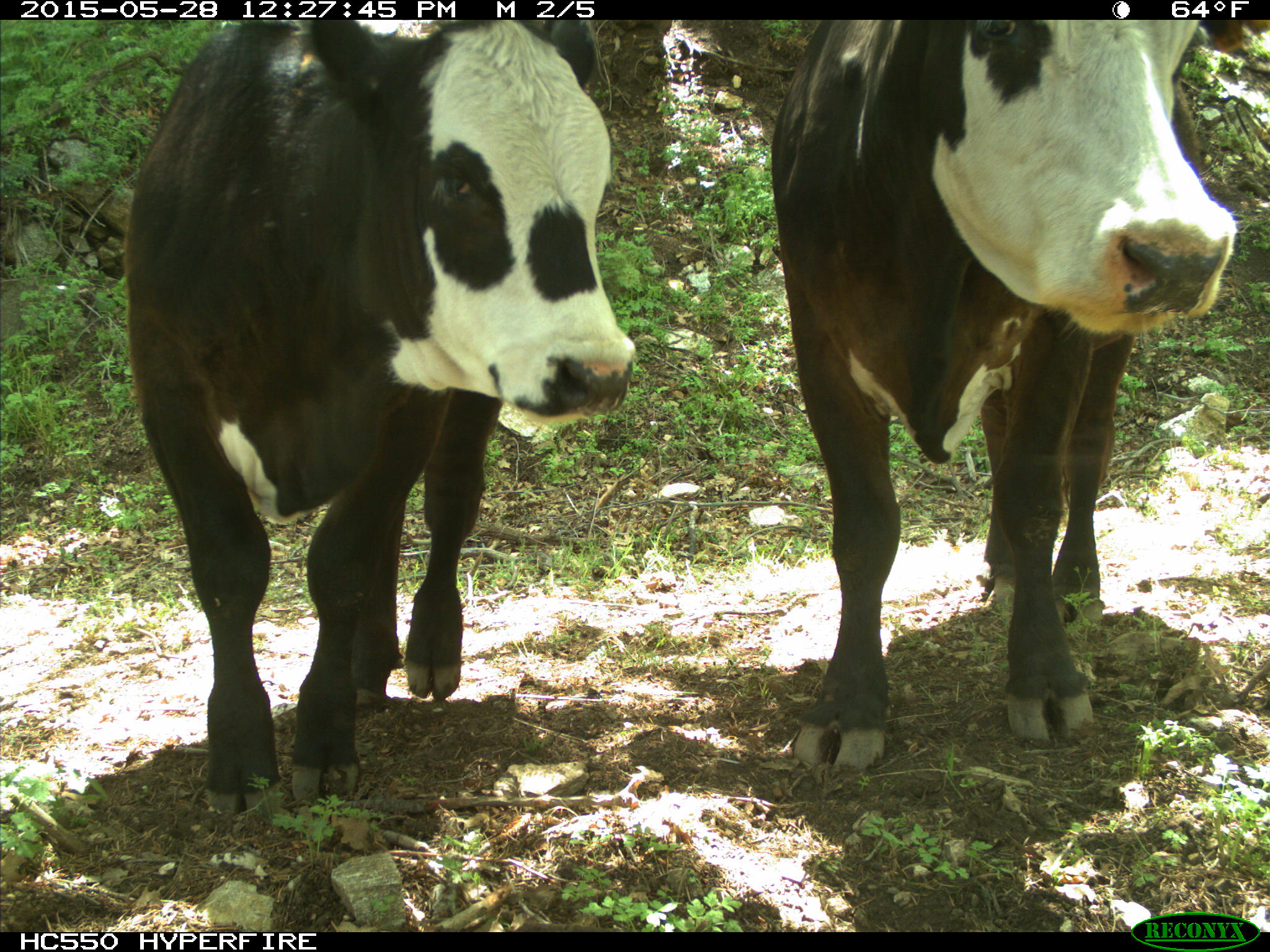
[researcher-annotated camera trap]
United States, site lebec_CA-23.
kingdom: Animalia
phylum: Chordata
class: Mammalia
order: Artiodactyla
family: Bovidae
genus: Bos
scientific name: Bos taurus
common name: domestic cow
Bos taurus (domestic cow).